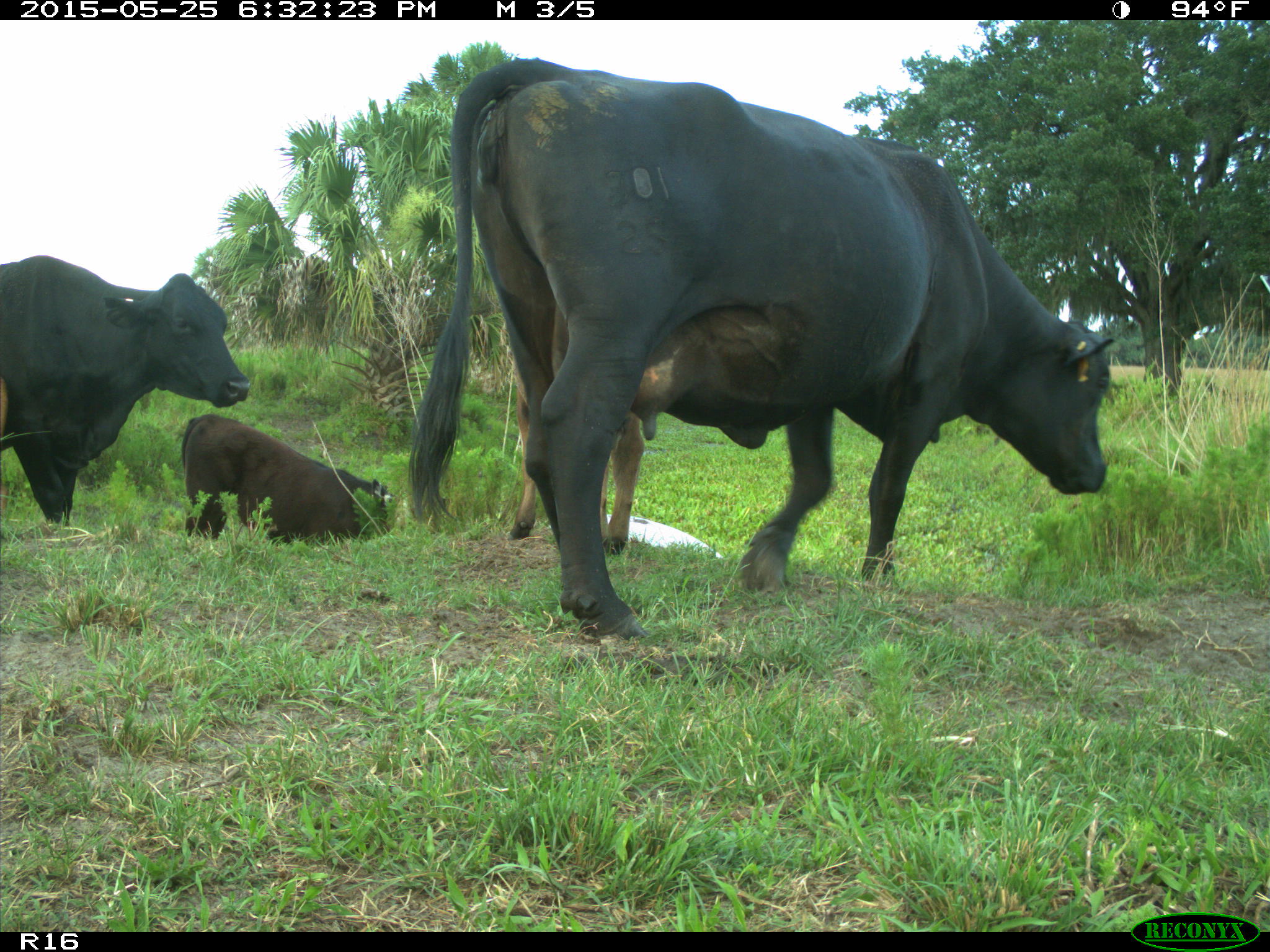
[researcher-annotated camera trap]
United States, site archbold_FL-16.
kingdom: Animalia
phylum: Chordata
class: Mammalia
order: Artiodactyla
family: Bovidae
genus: Bos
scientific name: Bos taurus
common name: domestic cow